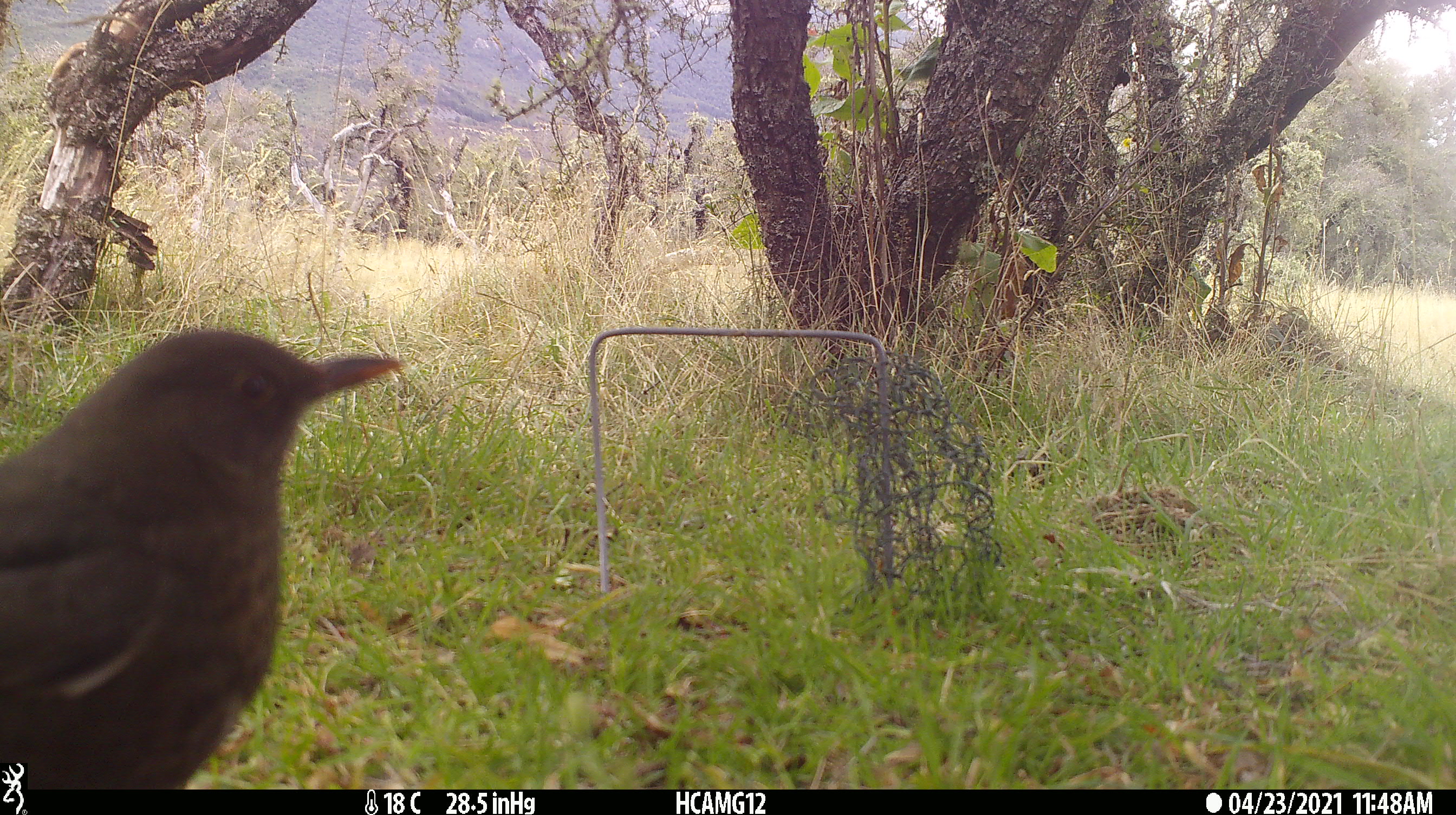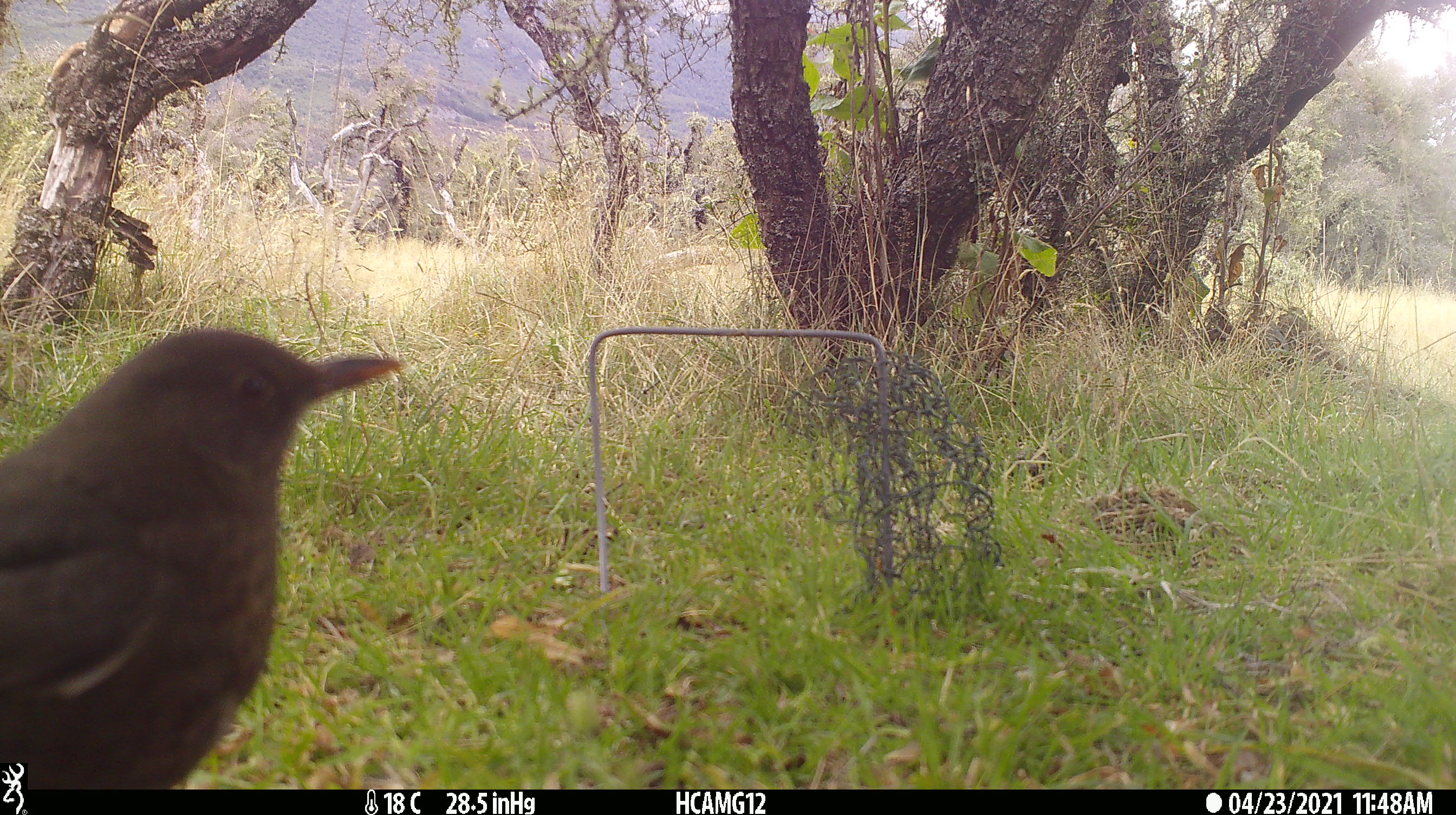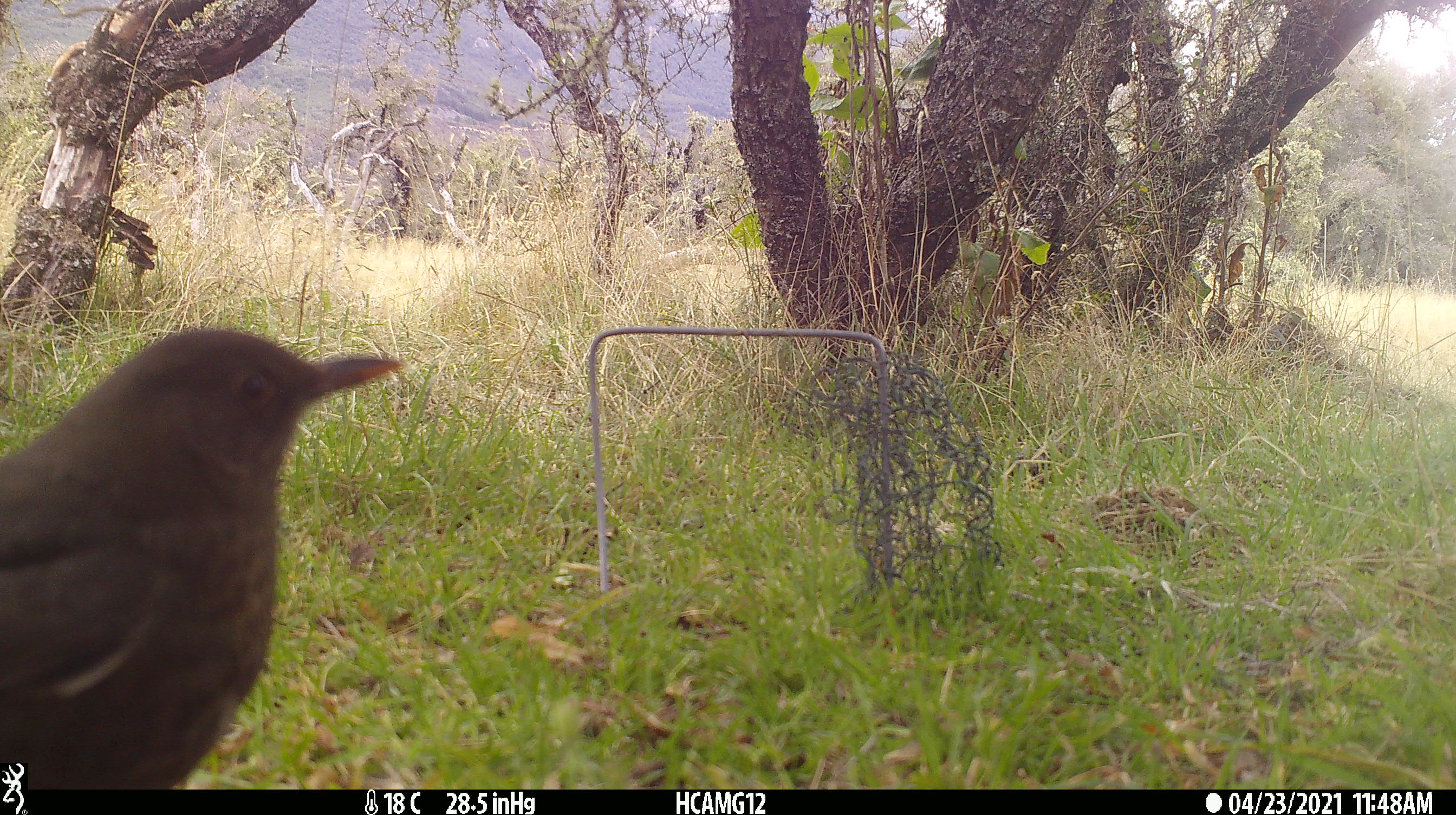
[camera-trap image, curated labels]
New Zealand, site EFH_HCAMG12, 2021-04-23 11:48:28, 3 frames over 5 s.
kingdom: Animalia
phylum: Chordata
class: Aves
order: Passeriformes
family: Turdidae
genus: Turdus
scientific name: Turdus merula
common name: eurasian blackbird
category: blackbird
Blackbird (eurasian blackbird) (Turdus merula).